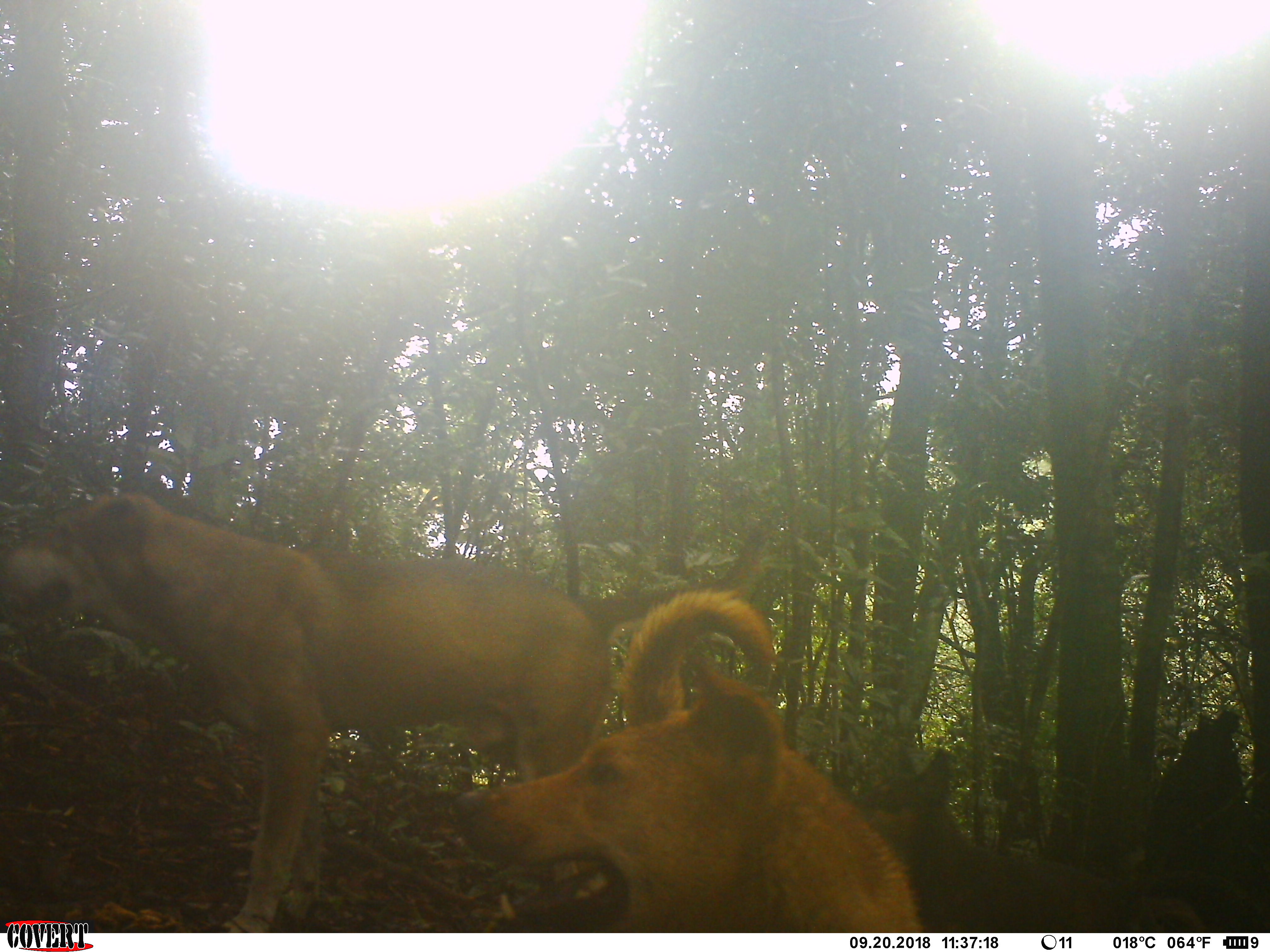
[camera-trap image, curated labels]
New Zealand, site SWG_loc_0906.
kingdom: Animalia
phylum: Chordata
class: Mammalia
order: Carnivora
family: Canidae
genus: Canis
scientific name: Canis familiaris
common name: domestic dog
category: dog